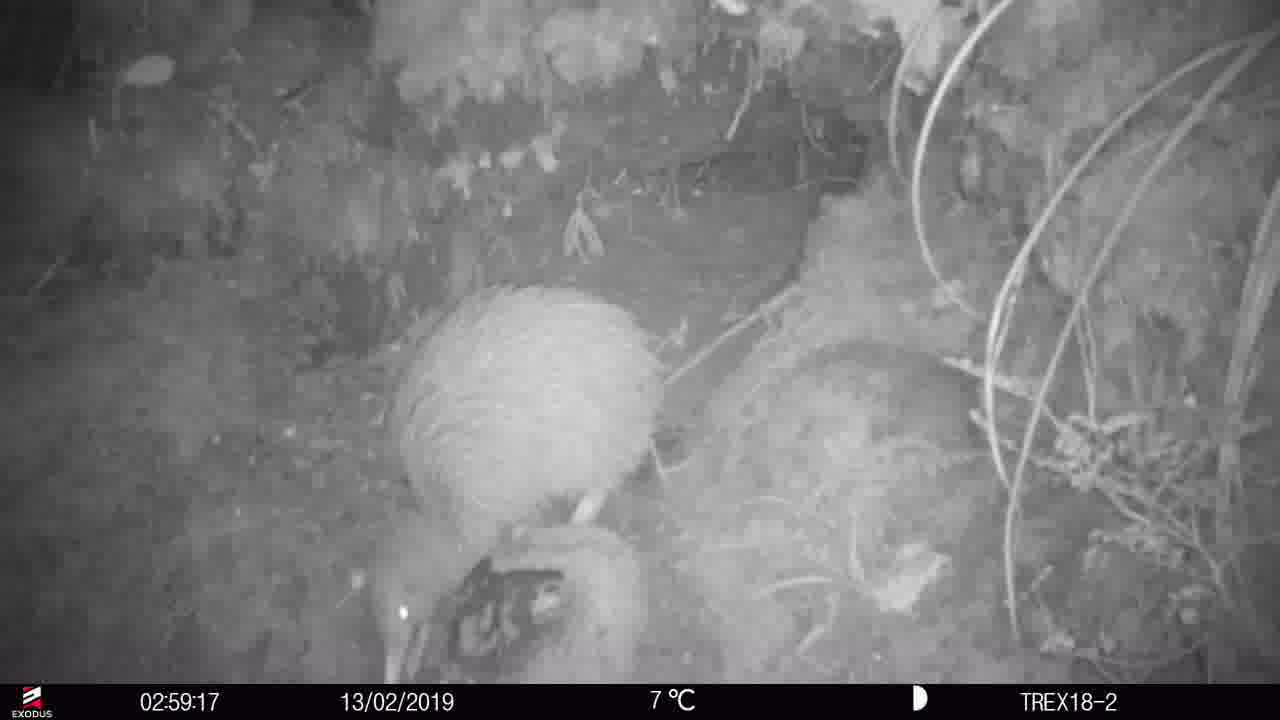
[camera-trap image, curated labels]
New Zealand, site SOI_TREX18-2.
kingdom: Animalia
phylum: Chordata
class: Aves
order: Apterygiformes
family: Apterygidae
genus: Apteryx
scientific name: Apteryx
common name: kiwi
Kiwi (Apteryx).